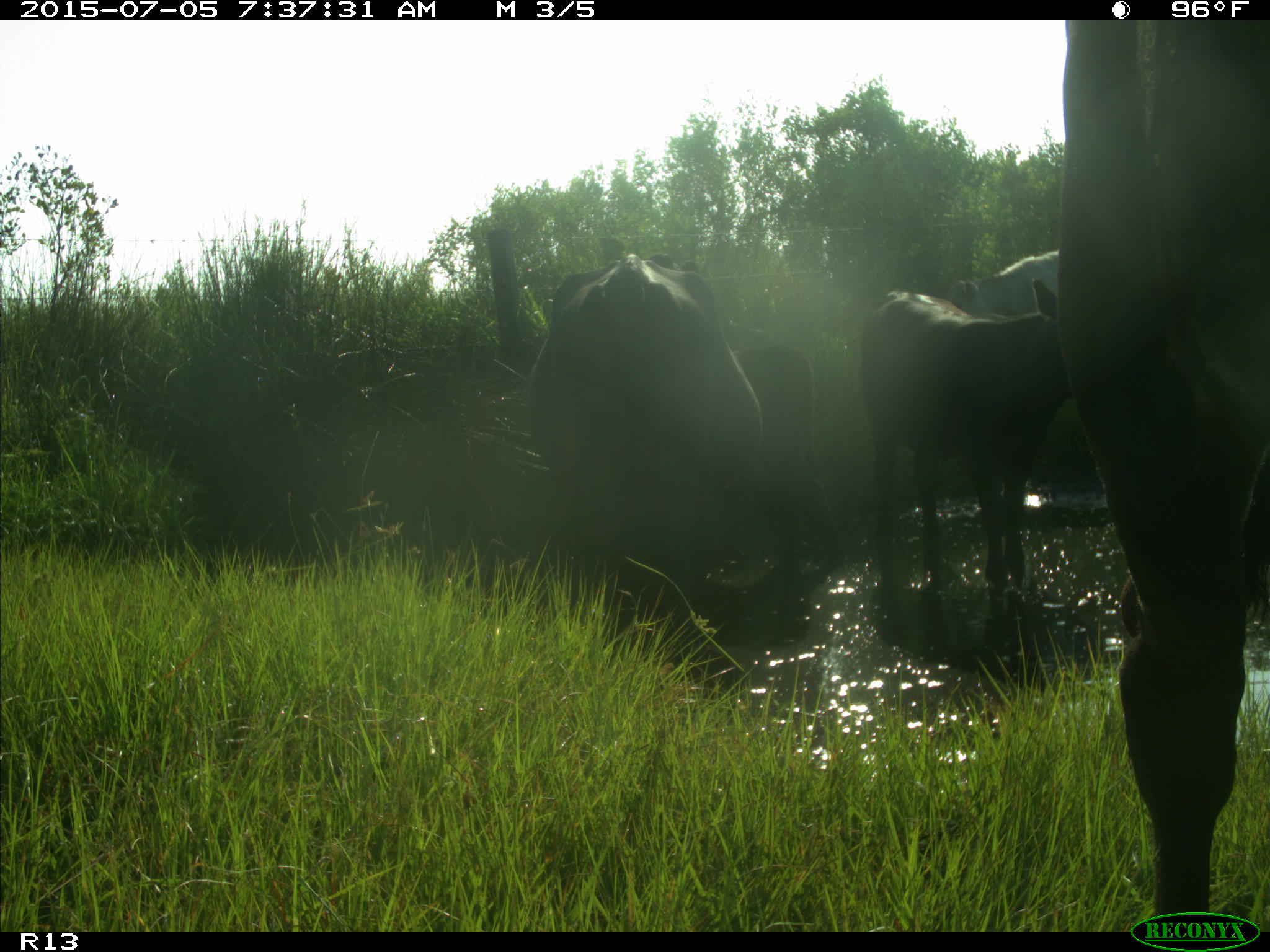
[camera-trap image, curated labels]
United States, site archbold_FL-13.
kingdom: Animalia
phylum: Chordata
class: Mammalia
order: Artiodactyla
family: Bovidae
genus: Bos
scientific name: Bos taurus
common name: domestic cow